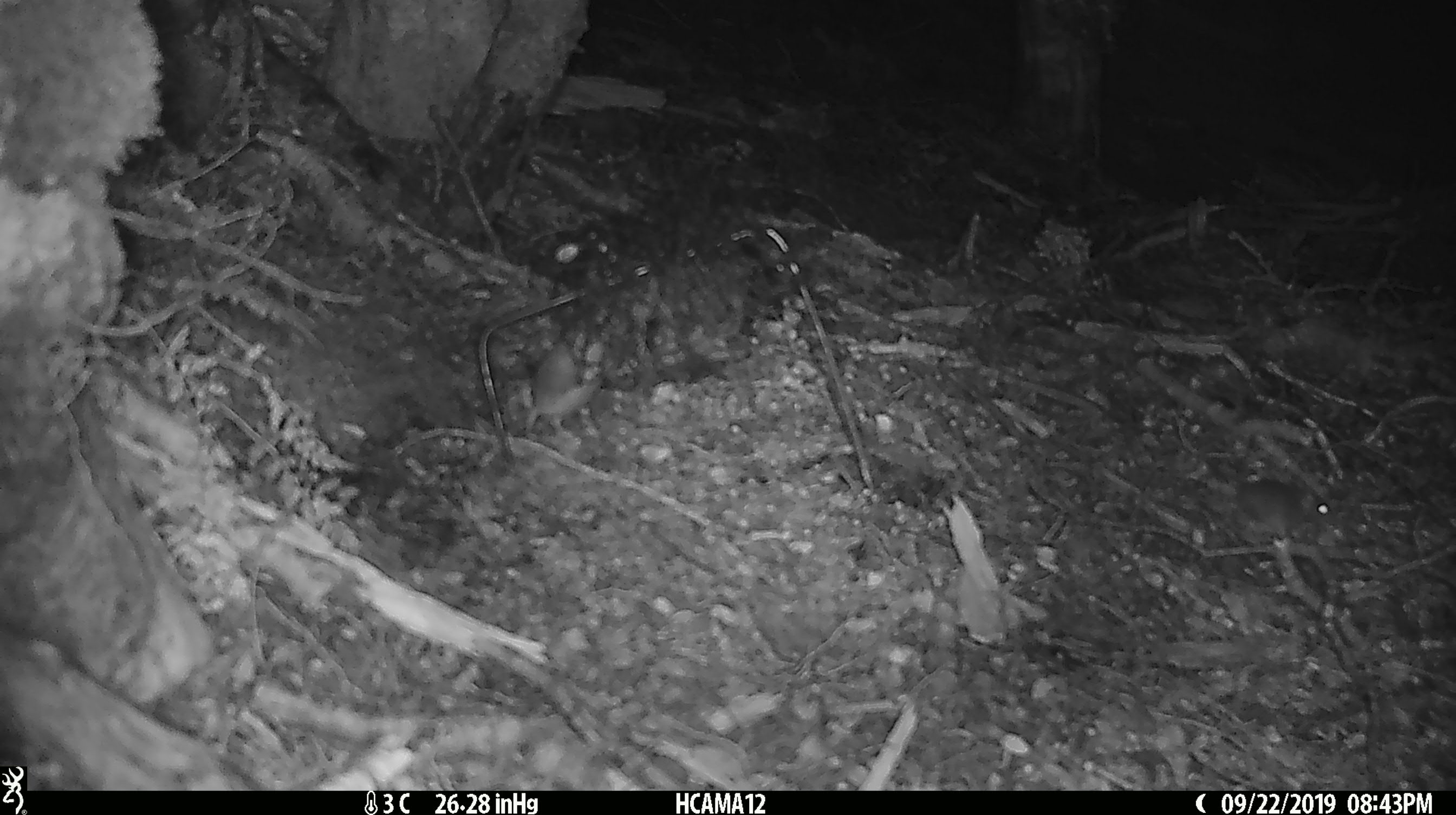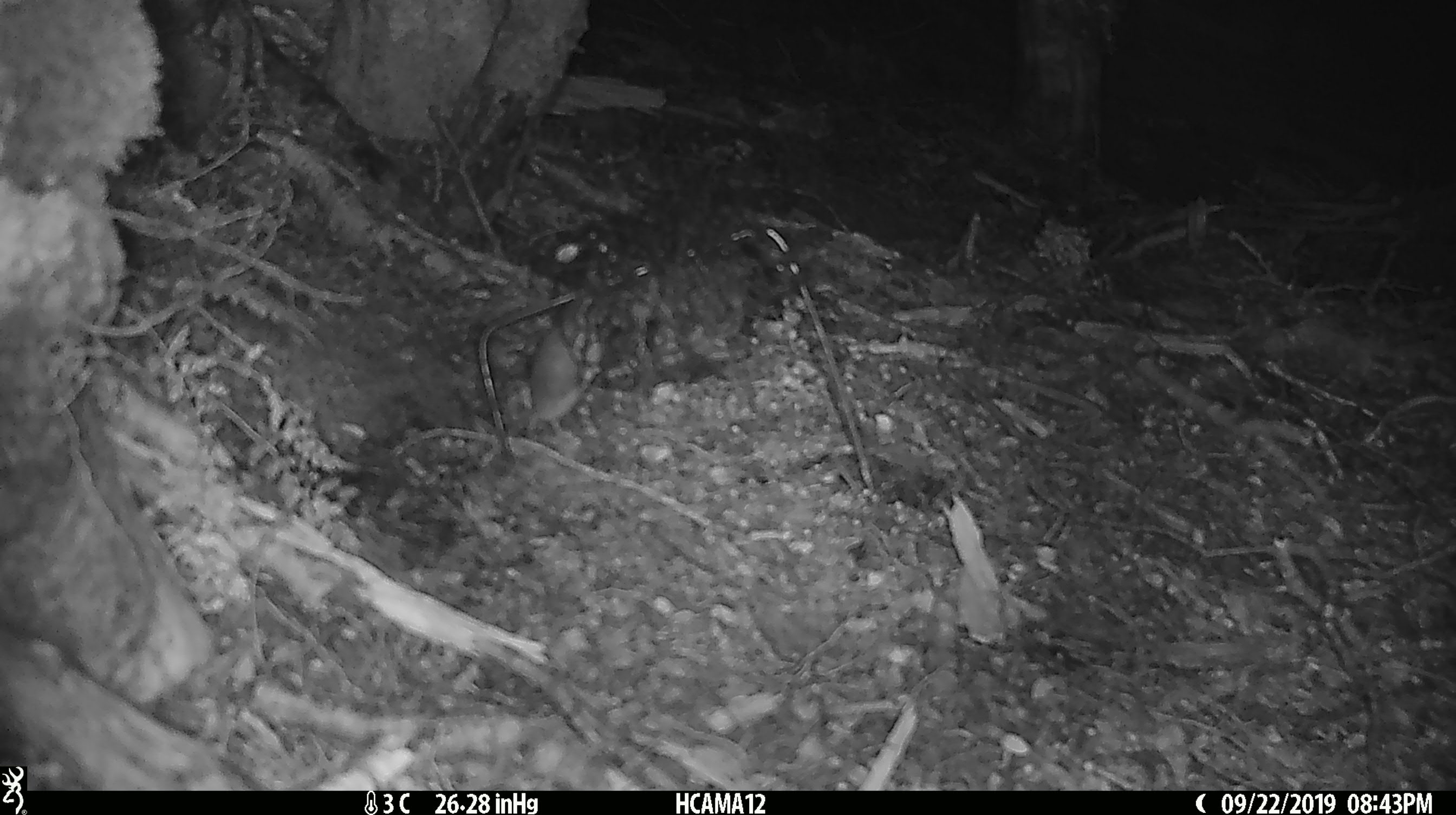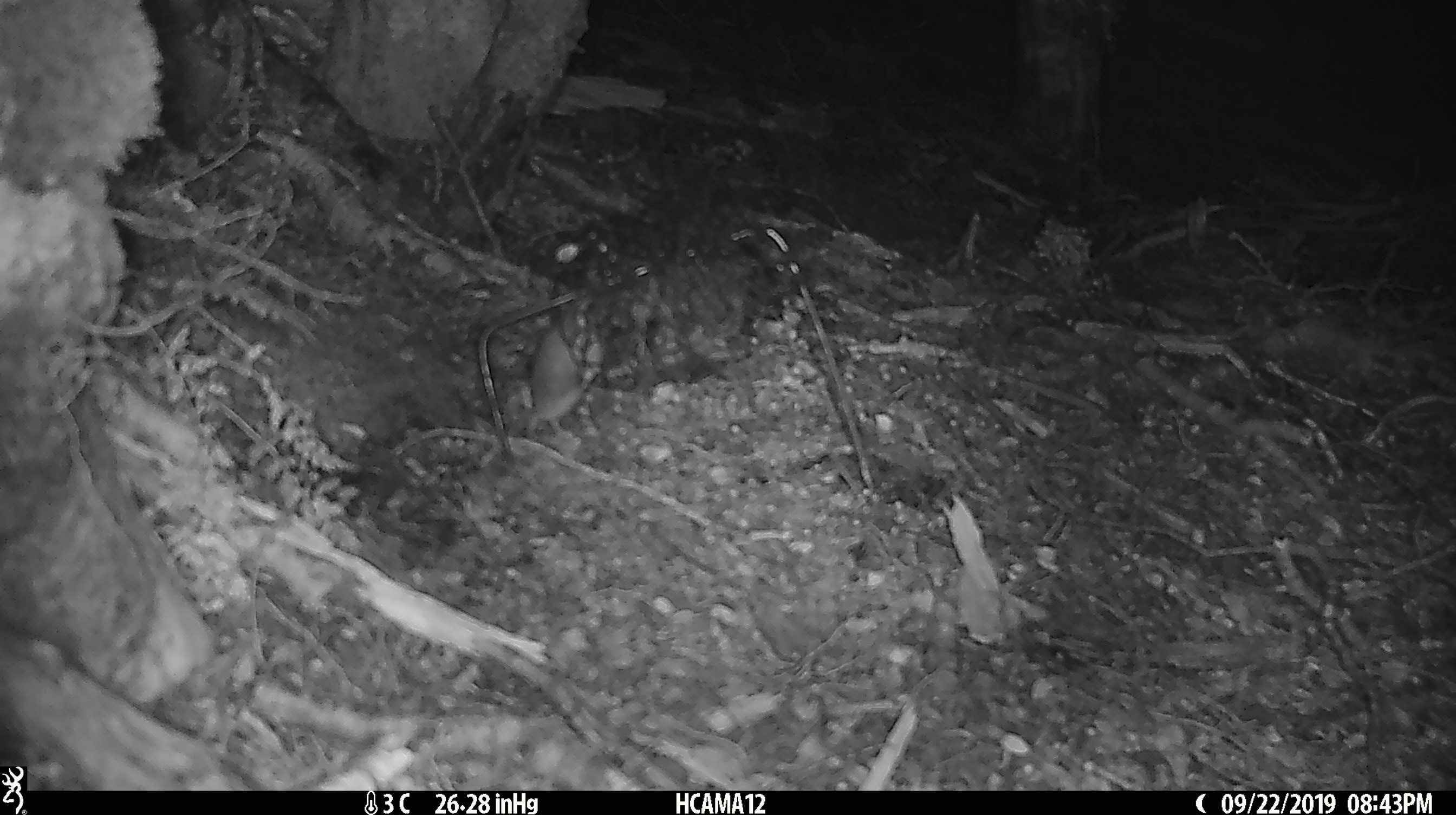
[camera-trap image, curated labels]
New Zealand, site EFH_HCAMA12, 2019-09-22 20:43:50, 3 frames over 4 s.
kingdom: Animalia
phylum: Chordata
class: Mammalia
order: Rodentia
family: Muridae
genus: Rattus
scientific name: Rattus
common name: rat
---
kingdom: Animalia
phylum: Chordata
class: Mammalia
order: Rodentia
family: Muridae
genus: Mus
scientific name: Mus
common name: mouse